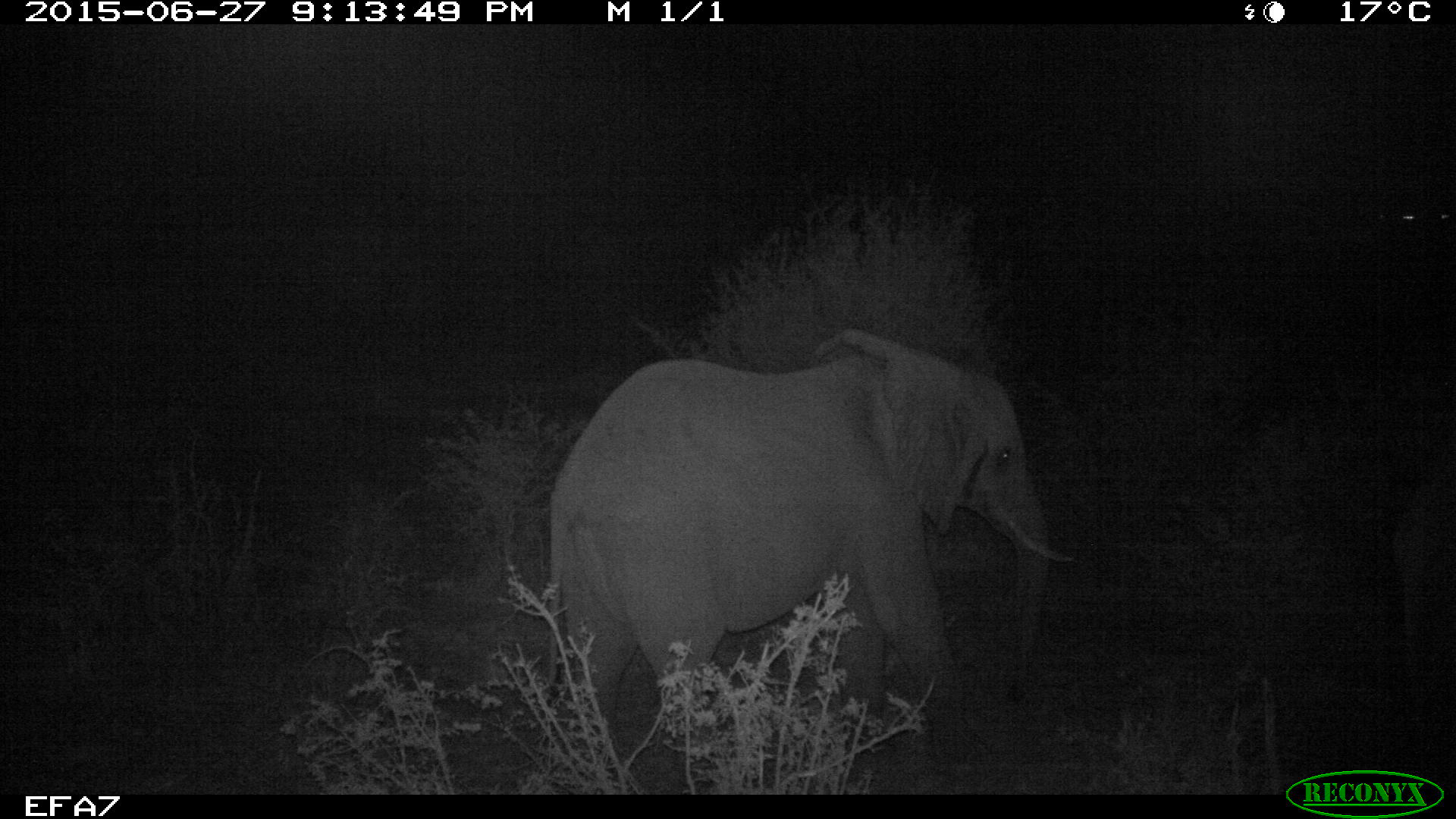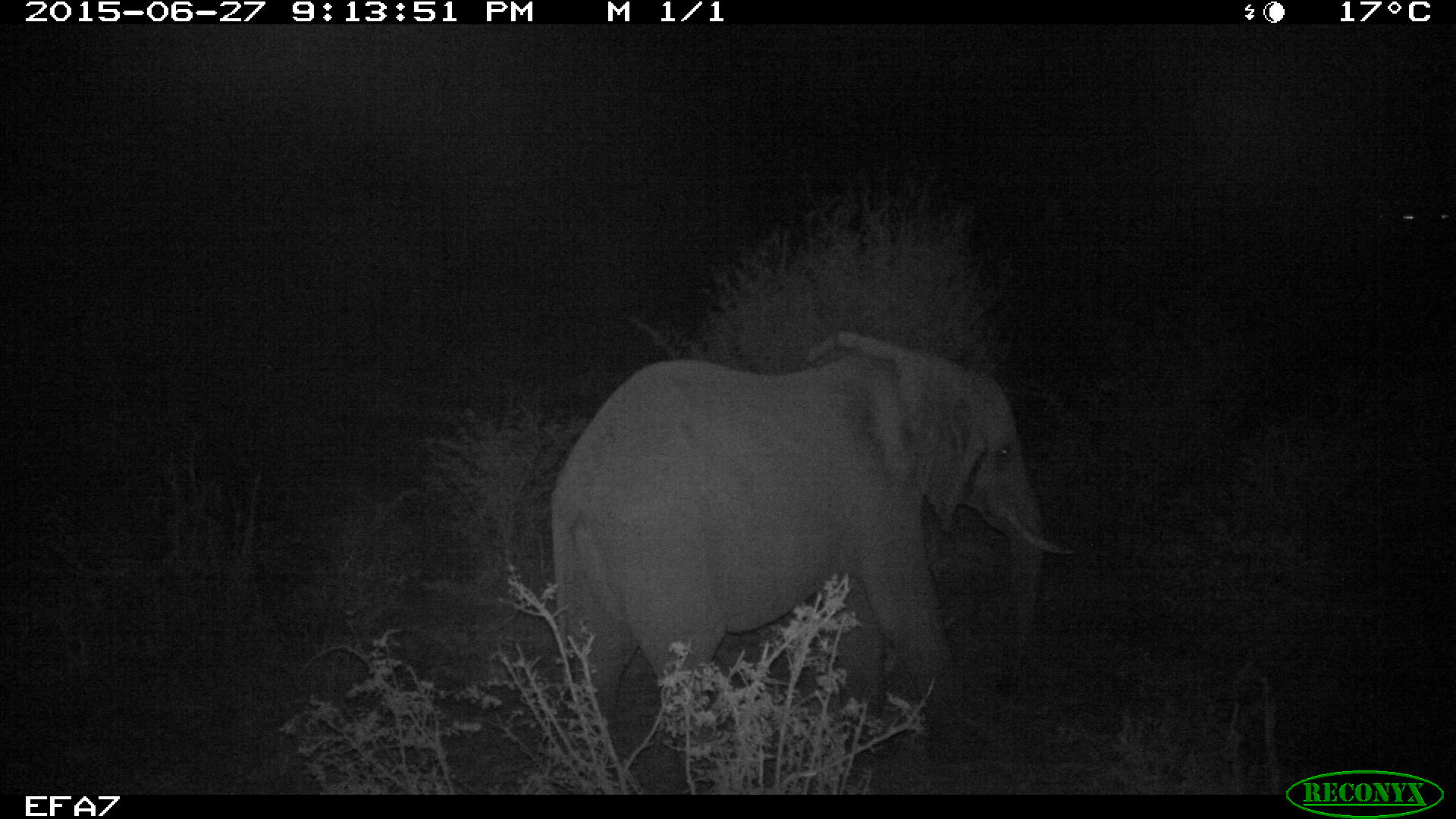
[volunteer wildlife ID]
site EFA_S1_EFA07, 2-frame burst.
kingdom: Animalia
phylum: Chordata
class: Mammalia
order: Proboscidea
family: Elephantidae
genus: Loxodonta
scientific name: Loxodonta africana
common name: african bush elephant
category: elephant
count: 1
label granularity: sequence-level